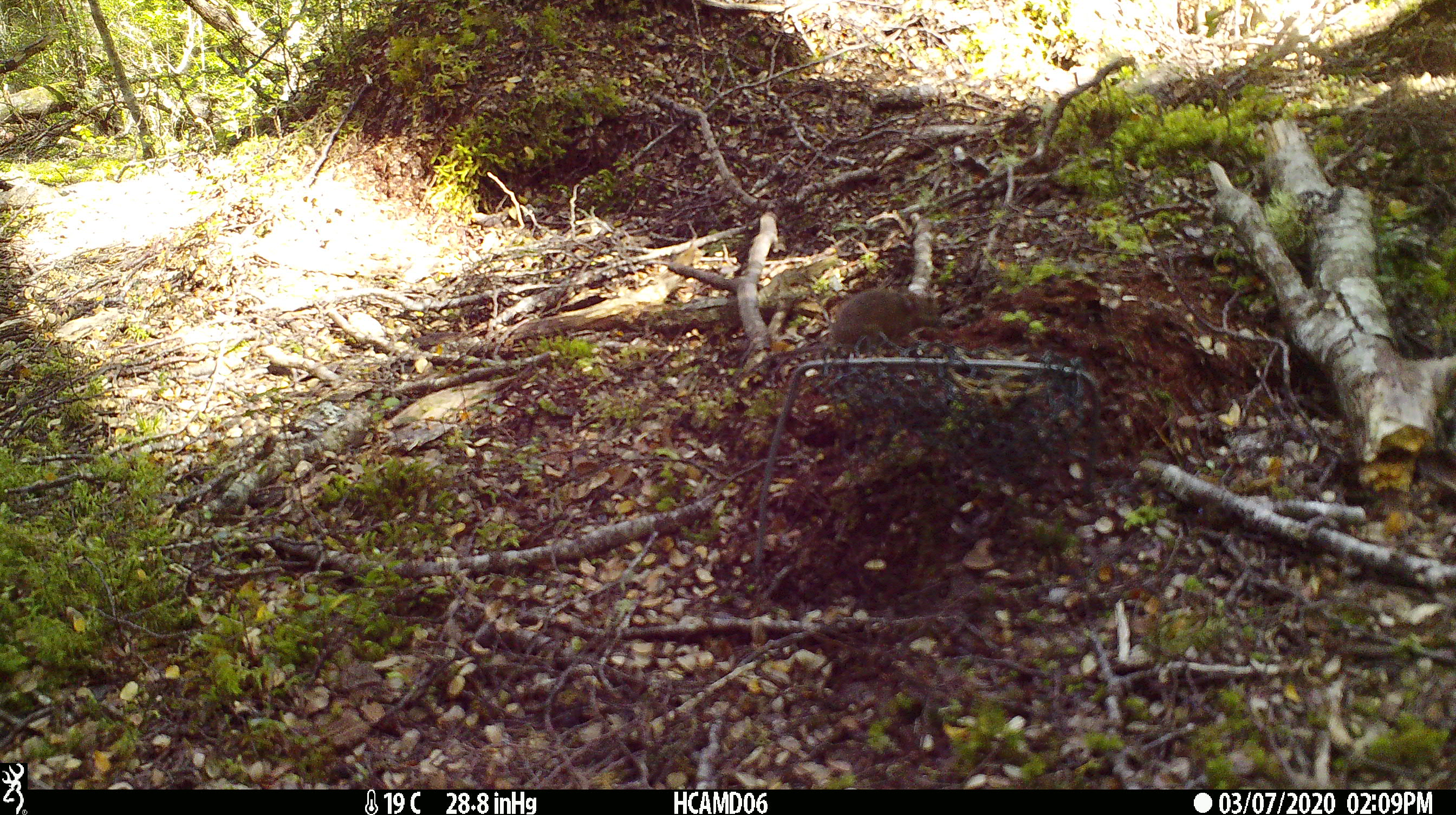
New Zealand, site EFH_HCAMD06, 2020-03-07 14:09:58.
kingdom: Animalia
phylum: Chordata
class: Mammalia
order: Rodentia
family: Muridae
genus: Mus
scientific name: Mus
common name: mouse